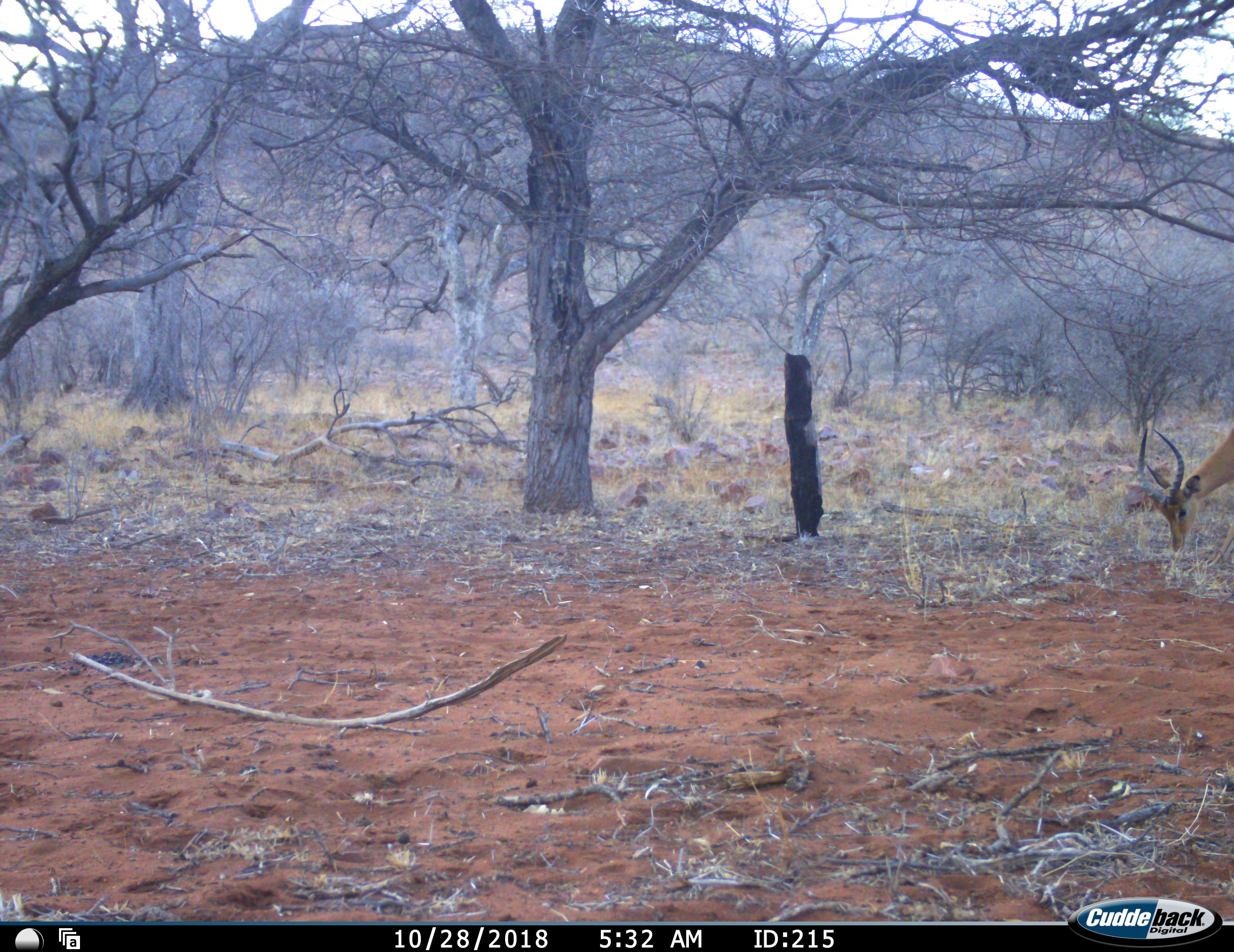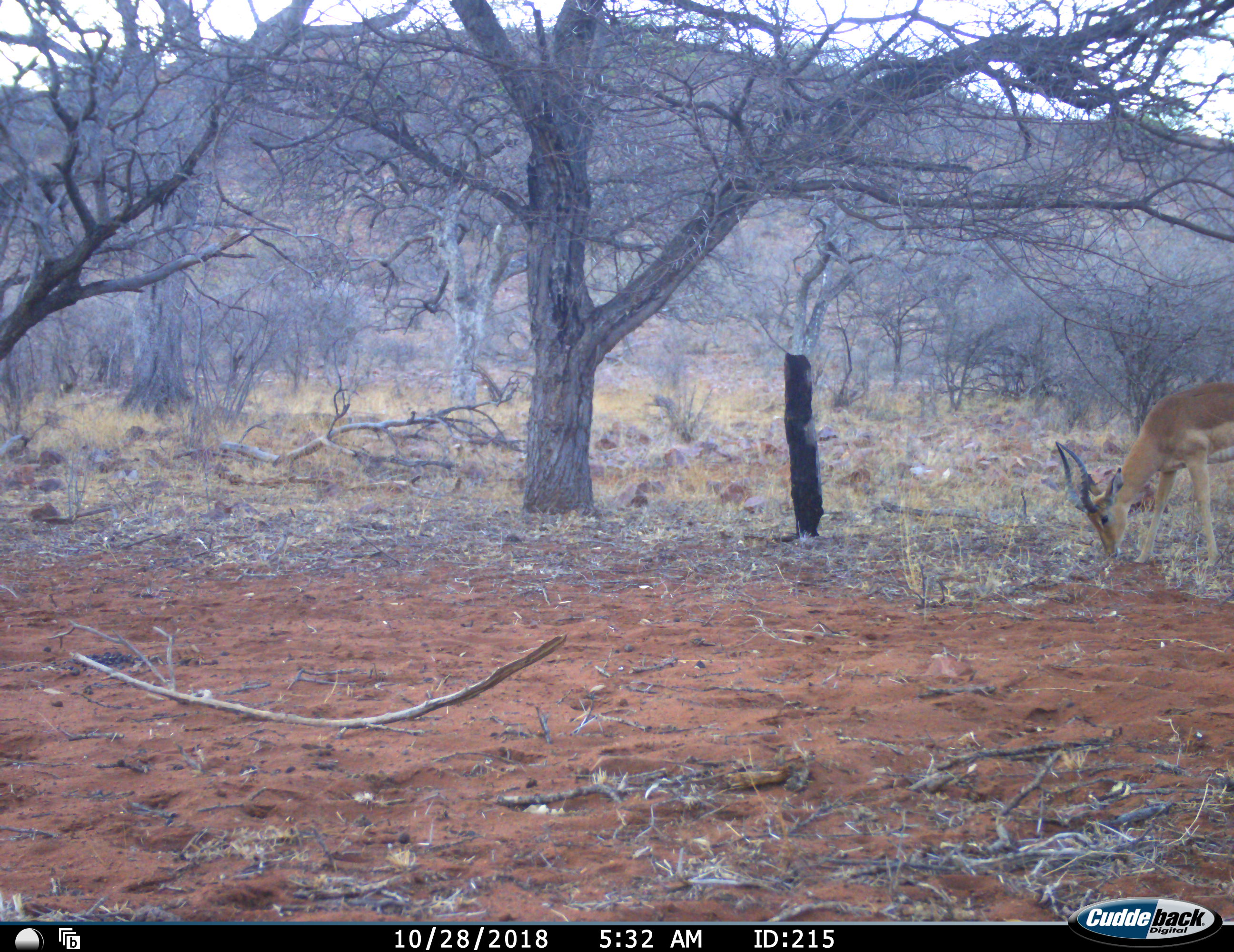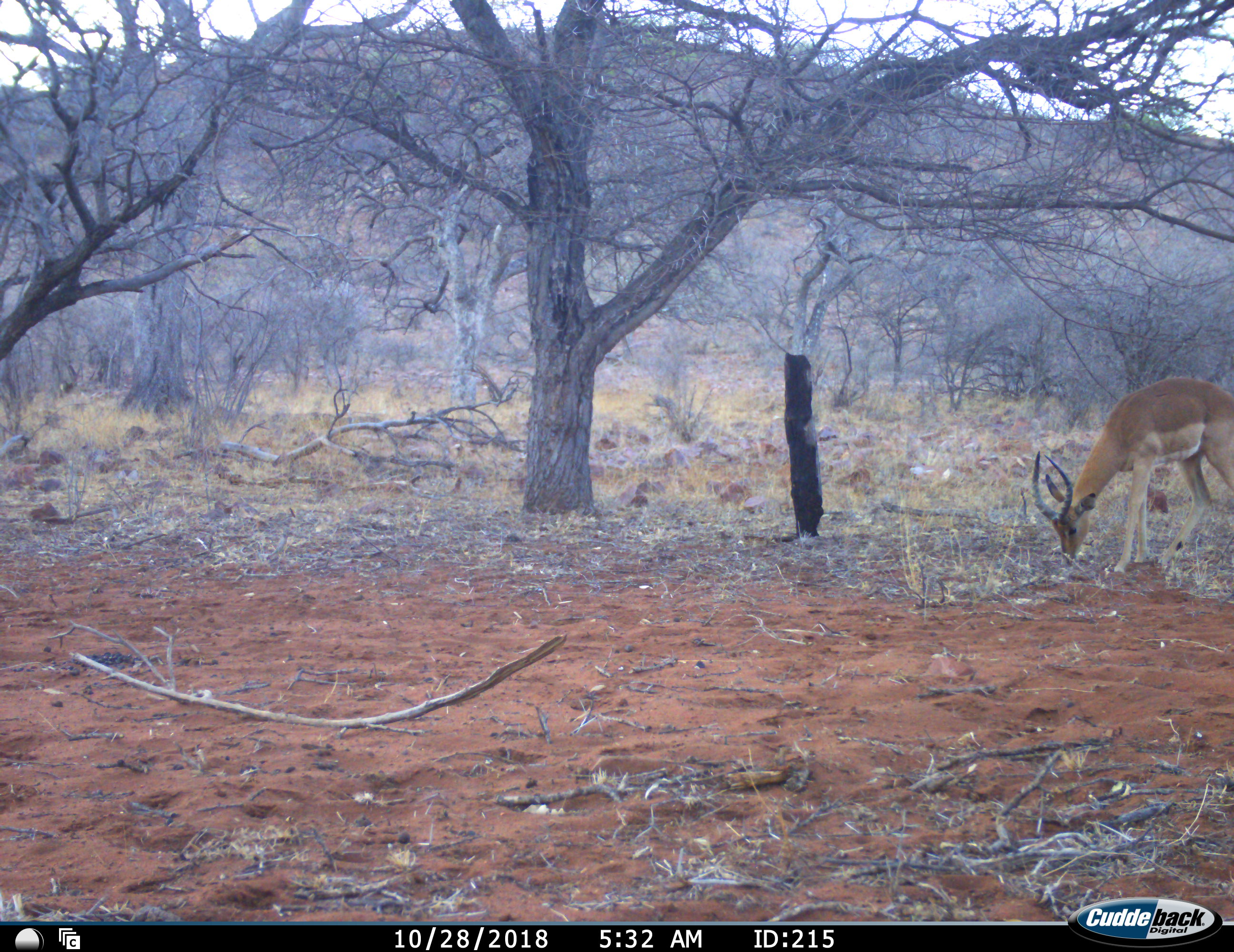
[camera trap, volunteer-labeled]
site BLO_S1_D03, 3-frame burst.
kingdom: Animalia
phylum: Chordata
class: Mammalia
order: Artiodactyla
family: Bovidae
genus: Aepyceros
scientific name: Aepyceros melampus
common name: impala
Impala (Aepyceros melampus), count 1. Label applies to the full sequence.